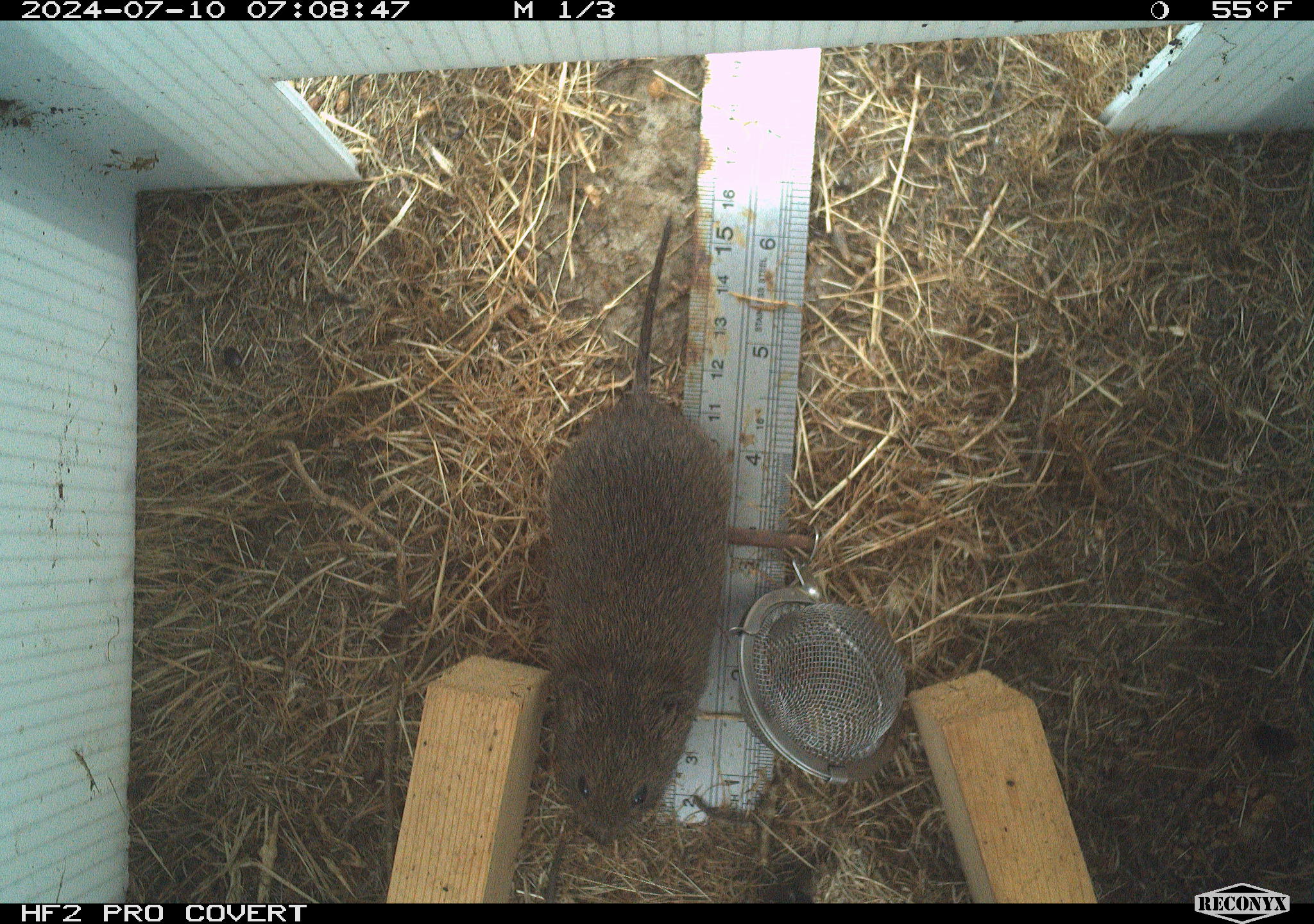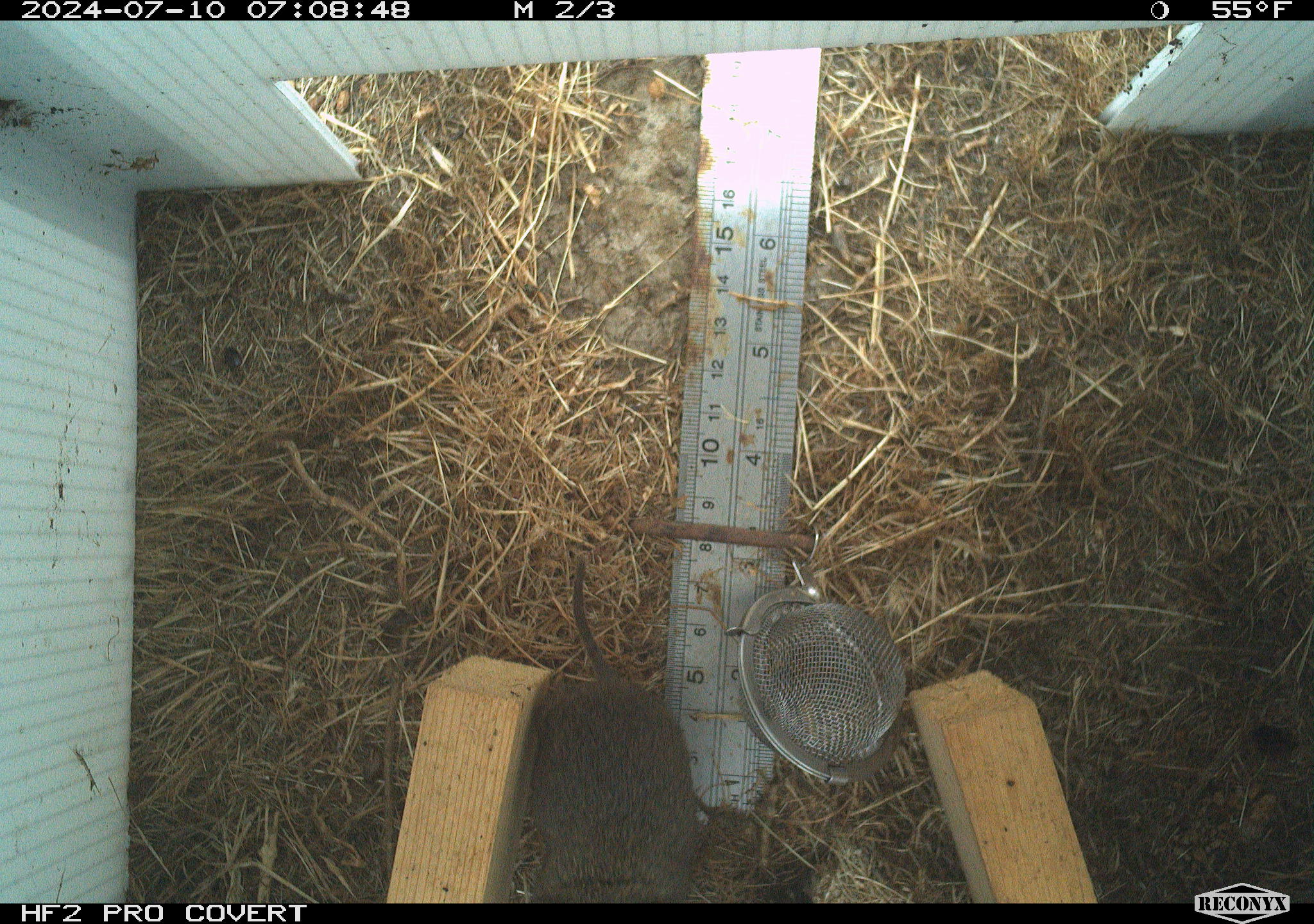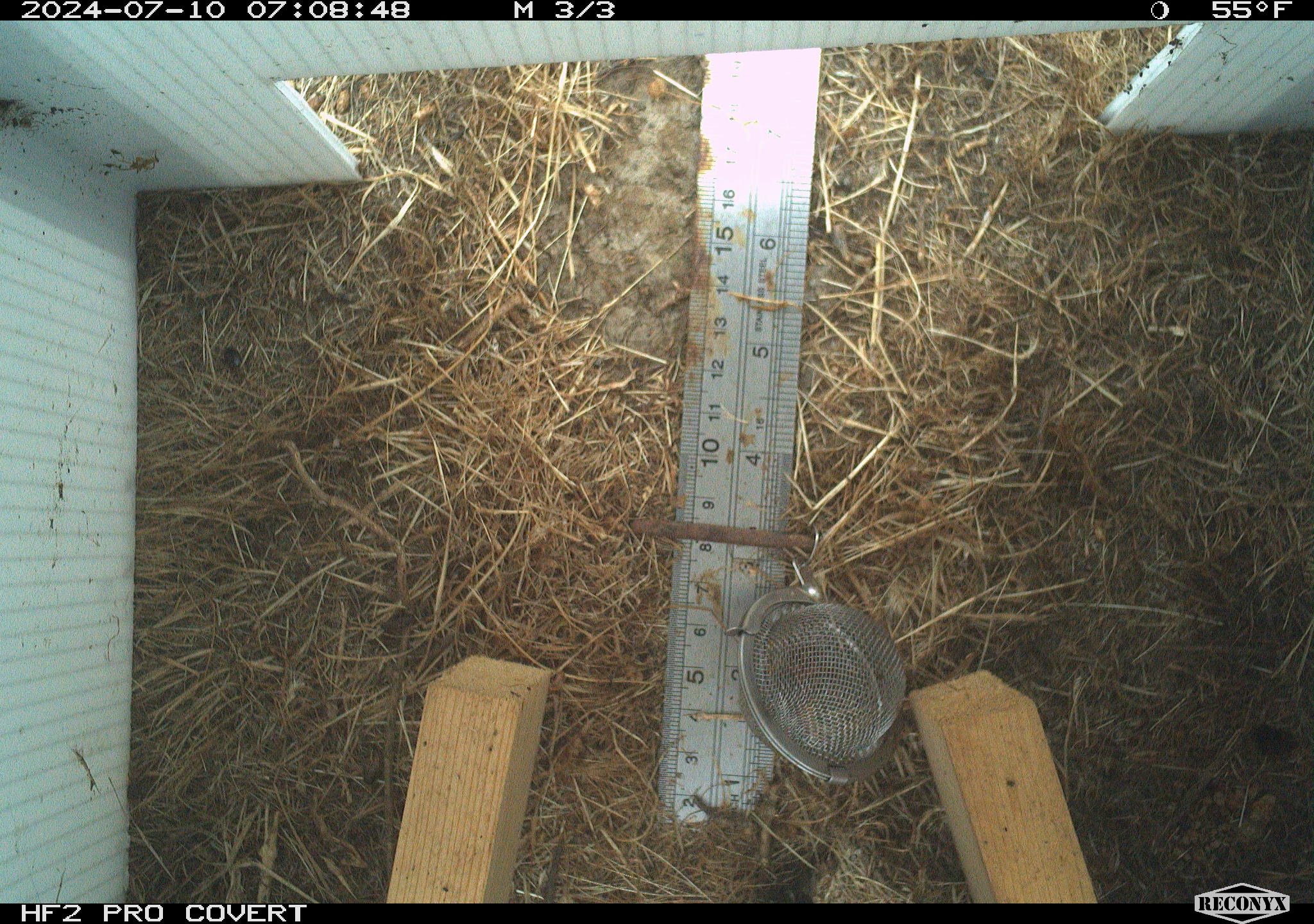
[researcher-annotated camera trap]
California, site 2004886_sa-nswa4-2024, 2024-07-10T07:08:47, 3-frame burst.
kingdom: Animalia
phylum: Chordata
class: Mammalia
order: Rodentia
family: Cricetidae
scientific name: Arvicolinae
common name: voles, lemmings, and muskrats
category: arvicolinae subfamily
Arvicolinae subfamily (voles, lemmings, and muskrats) (Arvicolinae).